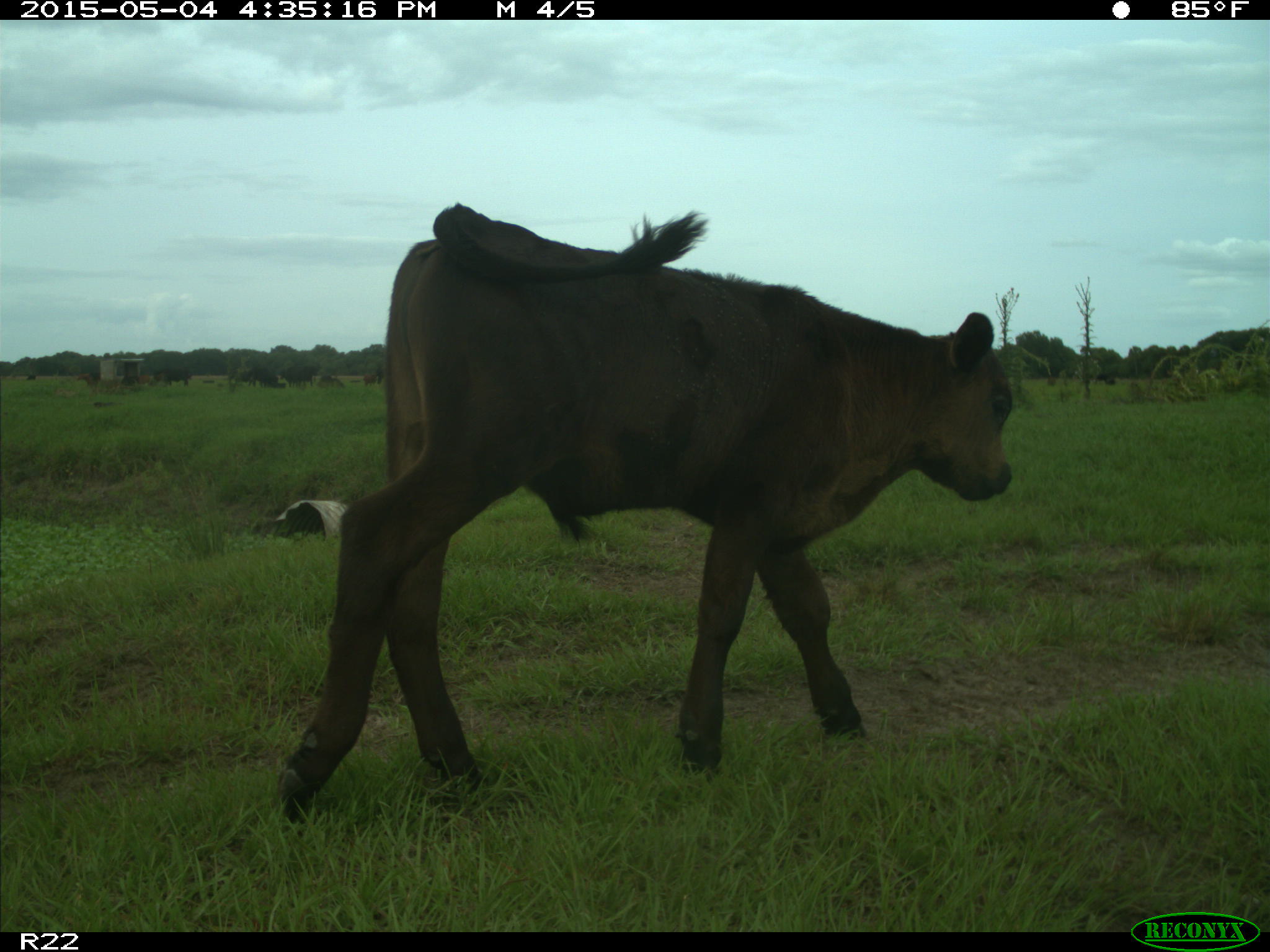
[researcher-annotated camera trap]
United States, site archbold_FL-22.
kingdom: Animalia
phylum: Chordata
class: Mammalia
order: Artiodactyla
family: Bovidae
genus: Bos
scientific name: Bos taurus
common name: domestic cow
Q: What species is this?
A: Bos taurus (domestic cow).